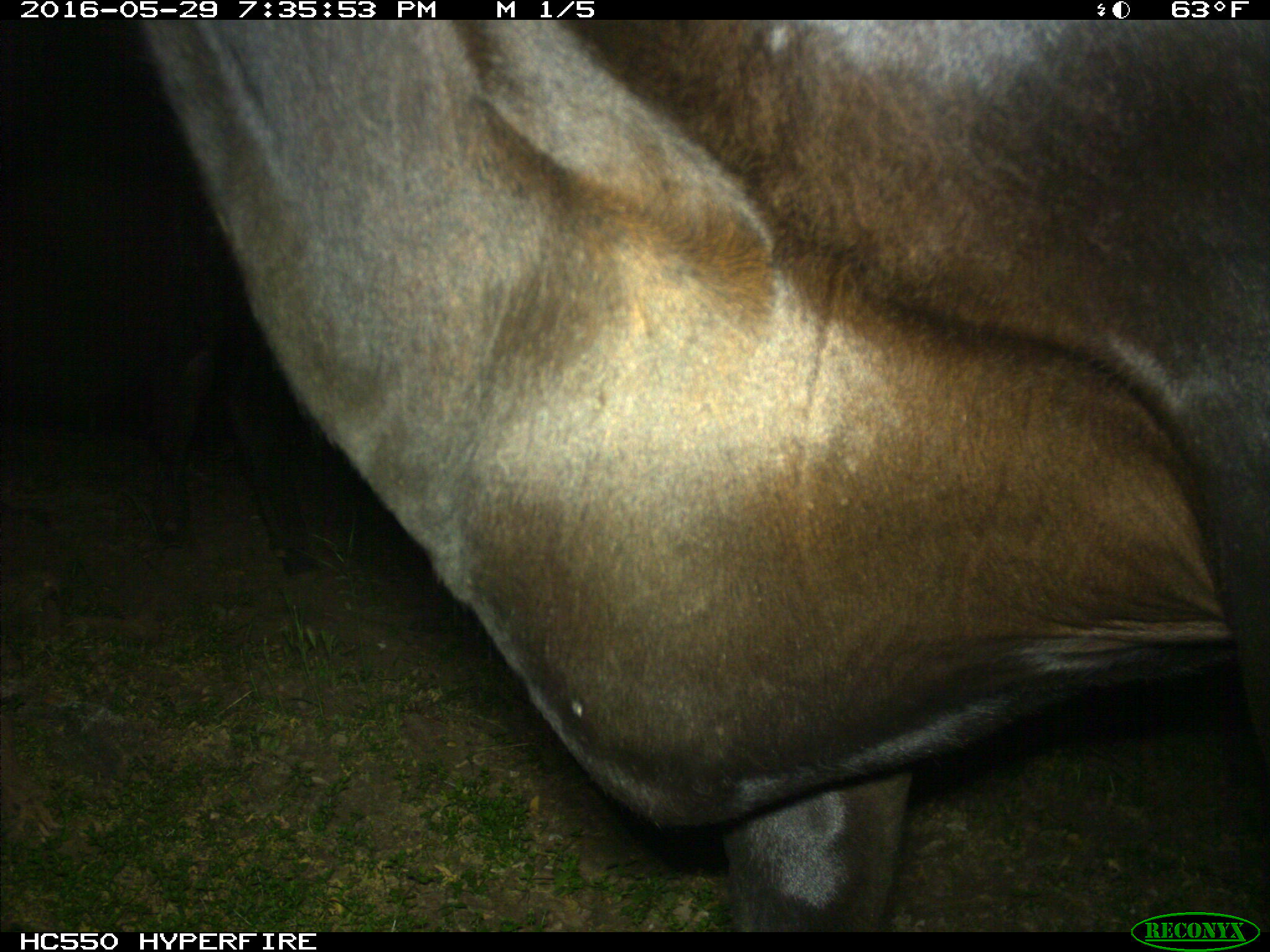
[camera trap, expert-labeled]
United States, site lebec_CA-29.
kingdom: Animalia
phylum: Chordata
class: Mammalia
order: Artiodactyla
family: Bovidae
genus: Bos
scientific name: Bos taurus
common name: domestic cow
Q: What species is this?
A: Bos taurus (domestic cow).